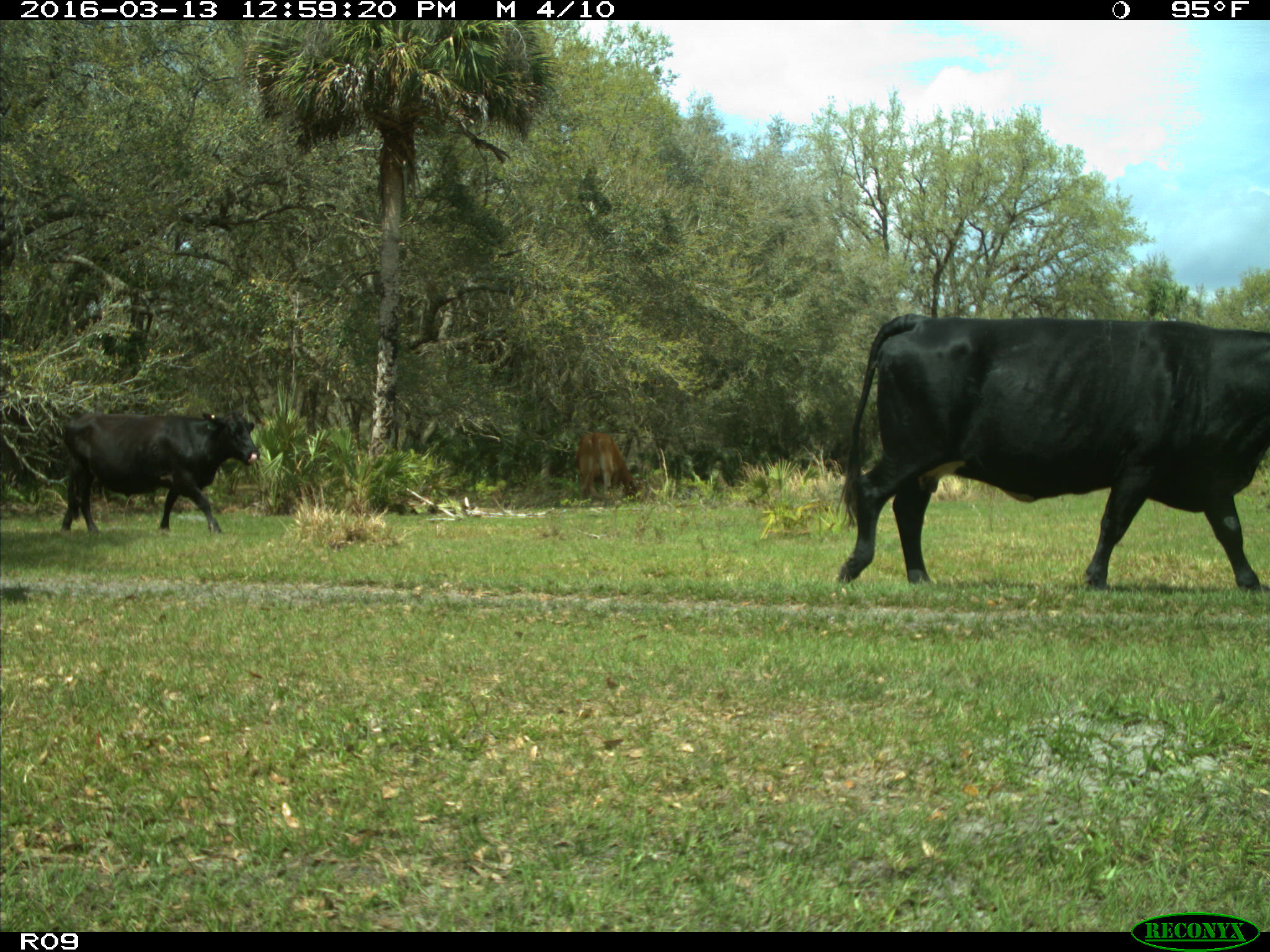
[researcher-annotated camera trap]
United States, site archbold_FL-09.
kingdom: Animalia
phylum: Chordata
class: Mammalia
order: Artiodactyla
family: Bovidae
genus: Bos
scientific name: Bos taurus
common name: domestic cow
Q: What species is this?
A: Bos taurus (domestic cow).